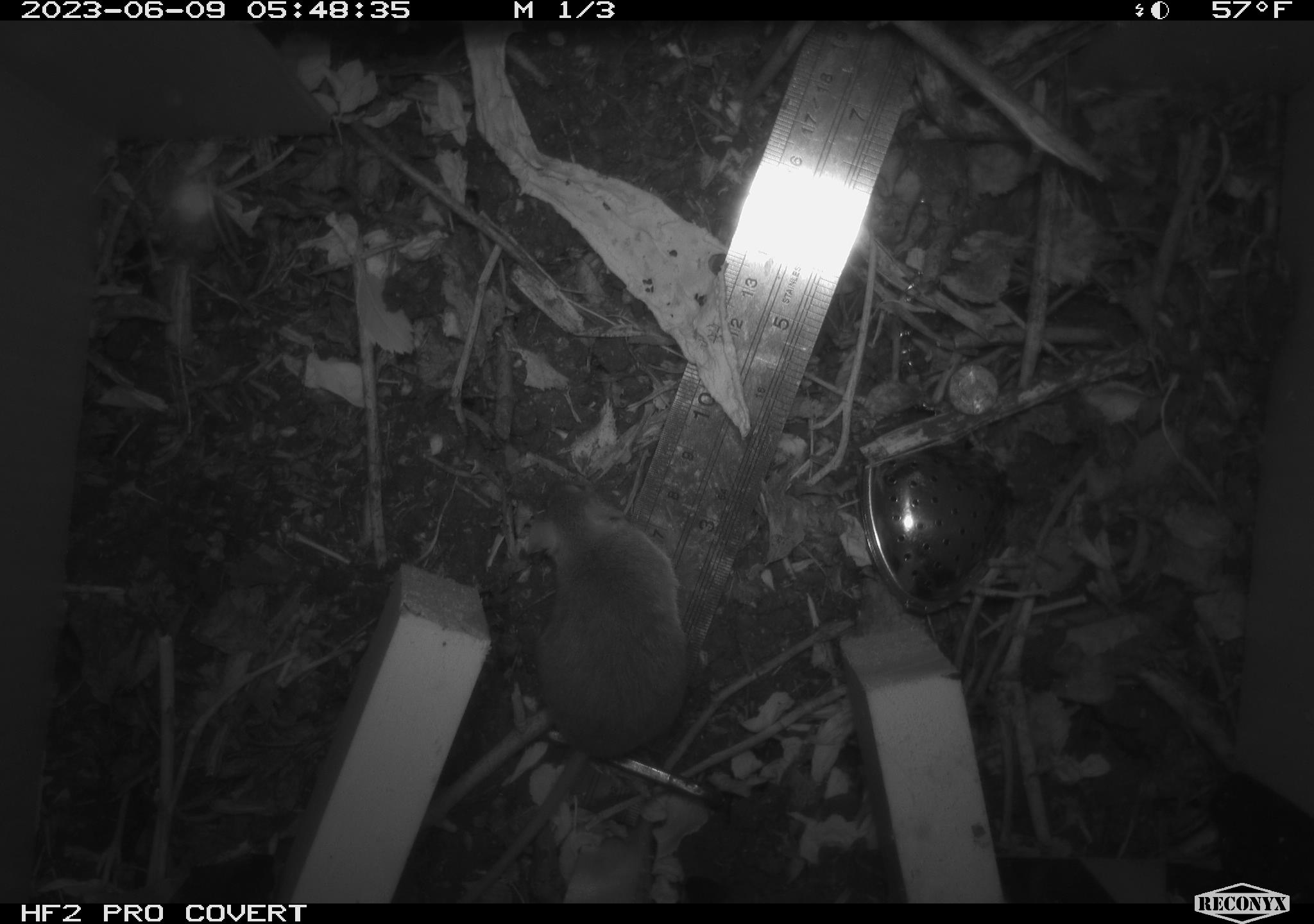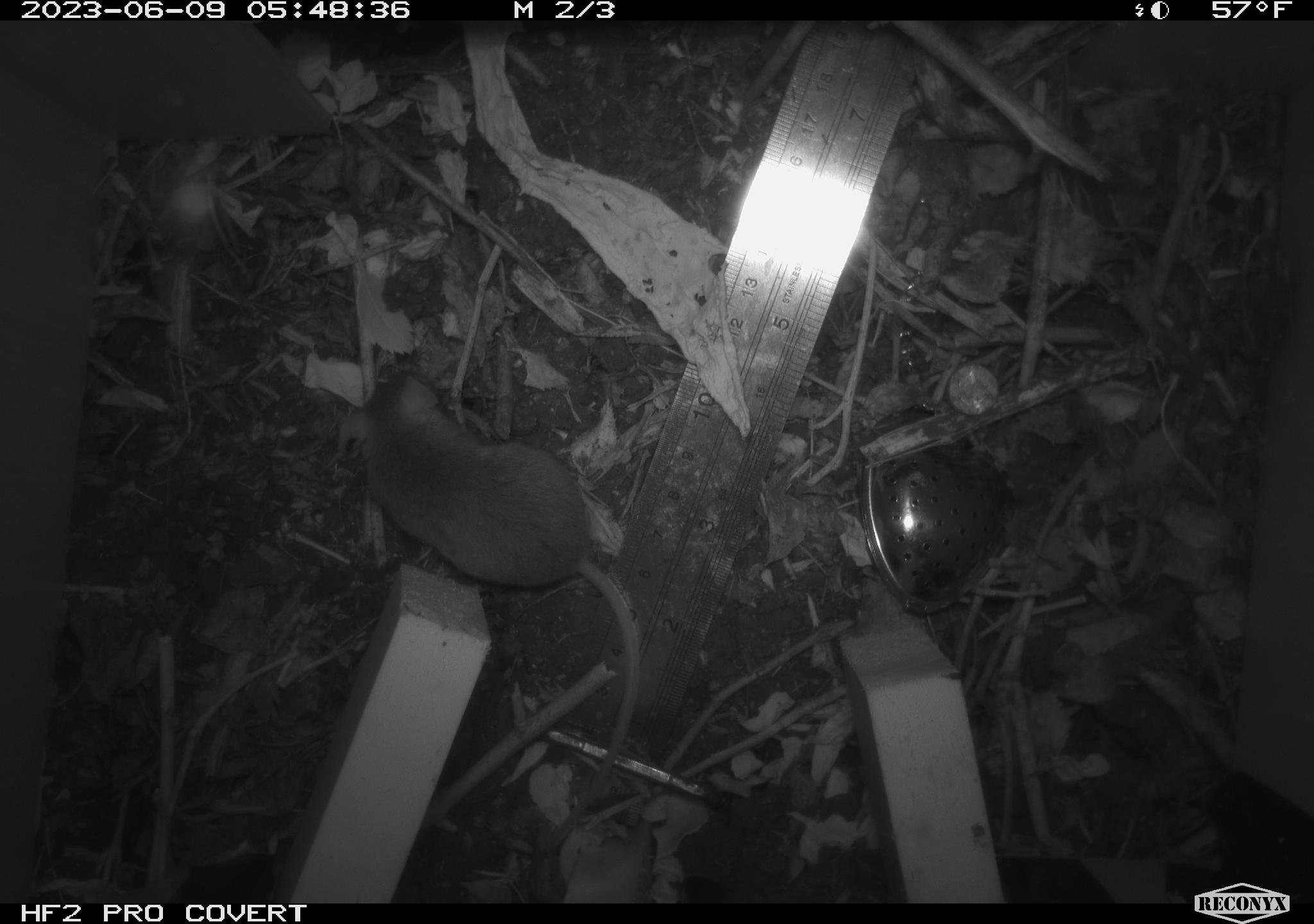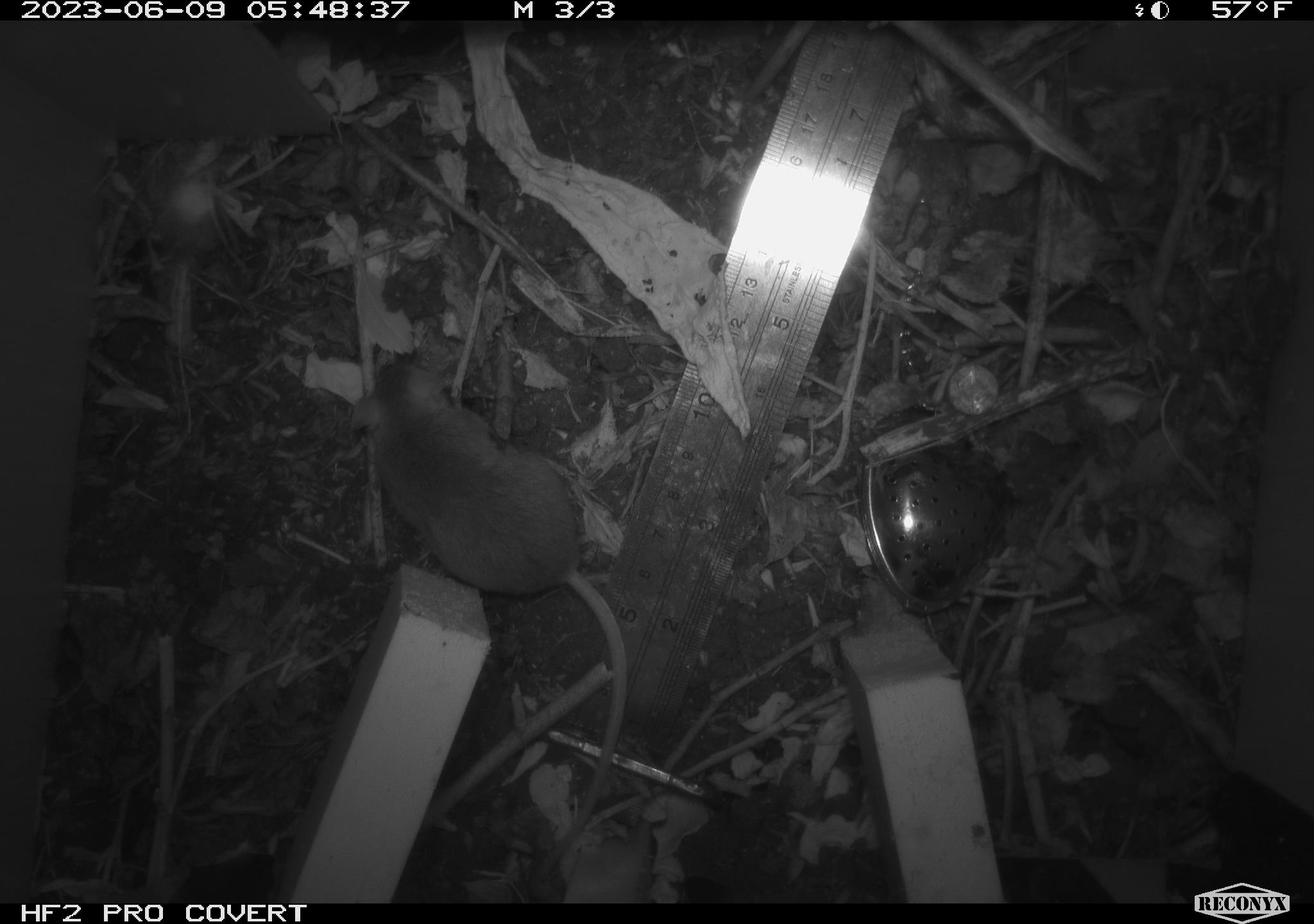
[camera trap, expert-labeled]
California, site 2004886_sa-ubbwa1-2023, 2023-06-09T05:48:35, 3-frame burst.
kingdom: Animalia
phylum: Chordata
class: Mammalia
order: Rodentia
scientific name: Rodentia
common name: rodent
Rodent (Rodentia).